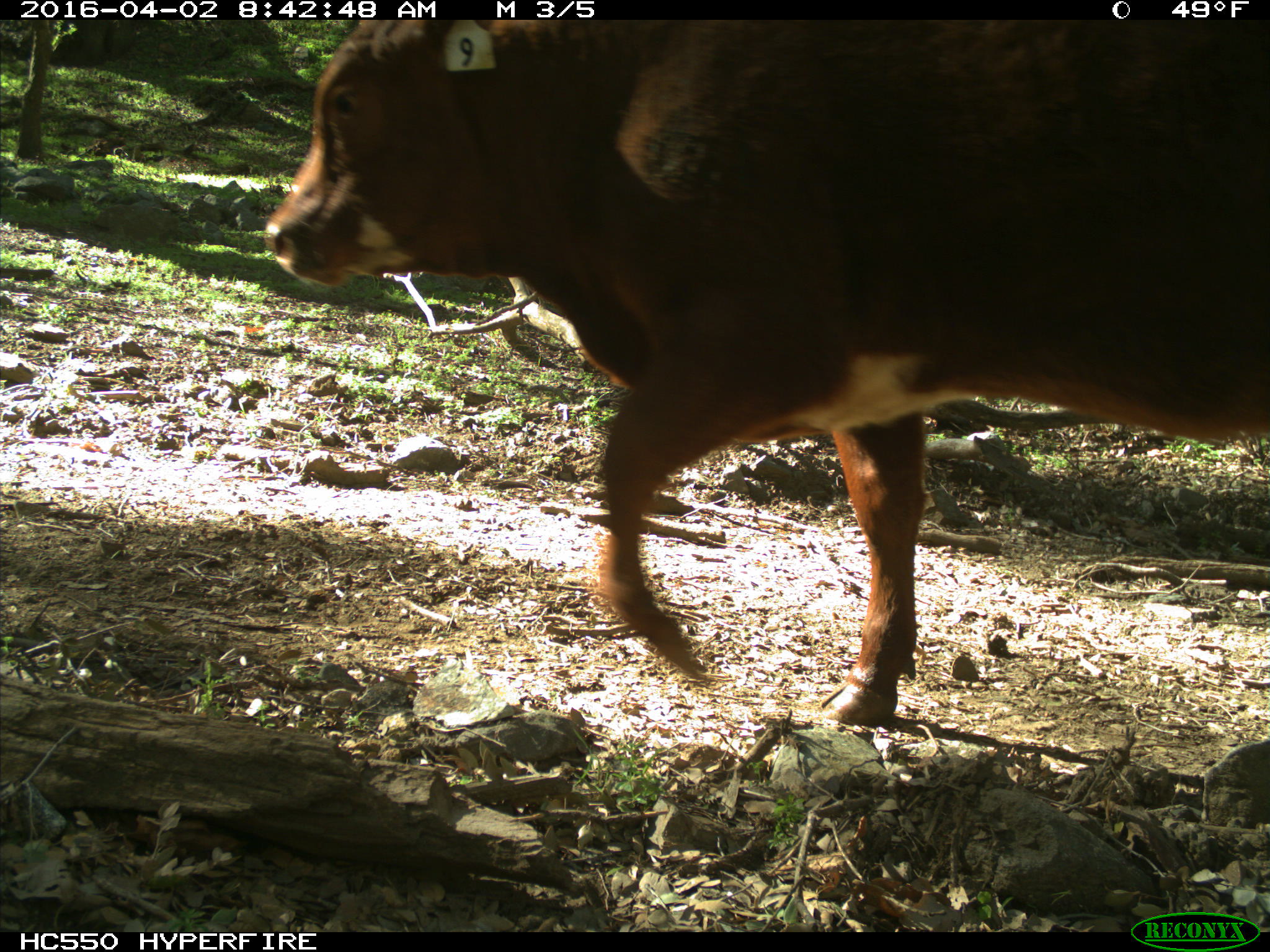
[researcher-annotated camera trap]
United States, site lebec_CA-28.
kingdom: Animalia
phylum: Chordata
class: Mammalia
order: Artiodactyla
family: Bovidae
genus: Bos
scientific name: Bos taurus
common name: domestic cow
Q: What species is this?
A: Bos taurus (domestic cow).